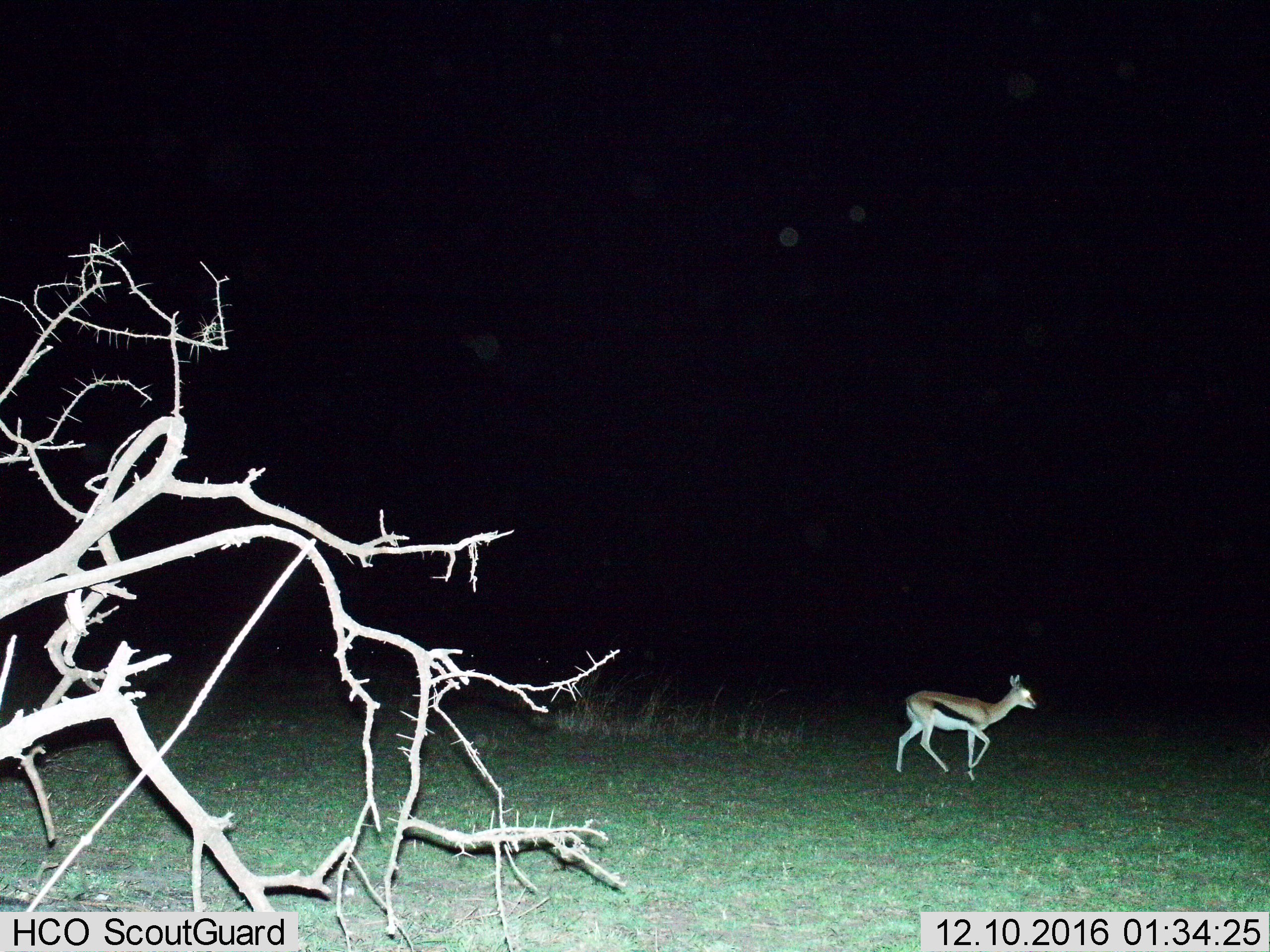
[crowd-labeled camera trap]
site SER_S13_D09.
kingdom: Animalia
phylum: Chordata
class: Mammalia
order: Artiodactyla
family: Bovidae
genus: Eudorcas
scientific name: Eudorcas thomsonii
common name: thomson's gazelle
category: gazellethomsons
Gazellethomsons (thomson's gazelle) (Eudorcas thomsonii), count 1. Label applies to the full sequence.